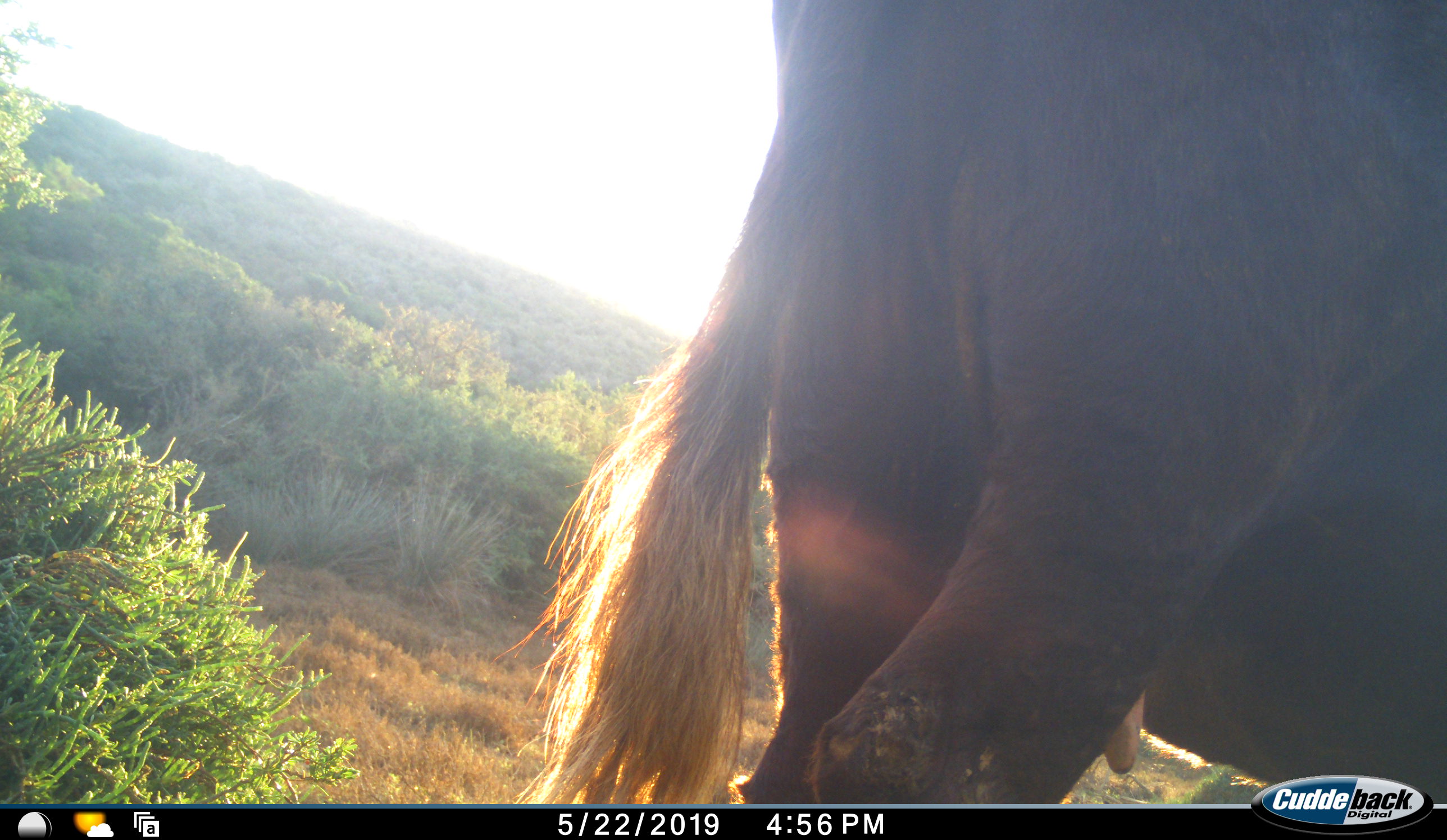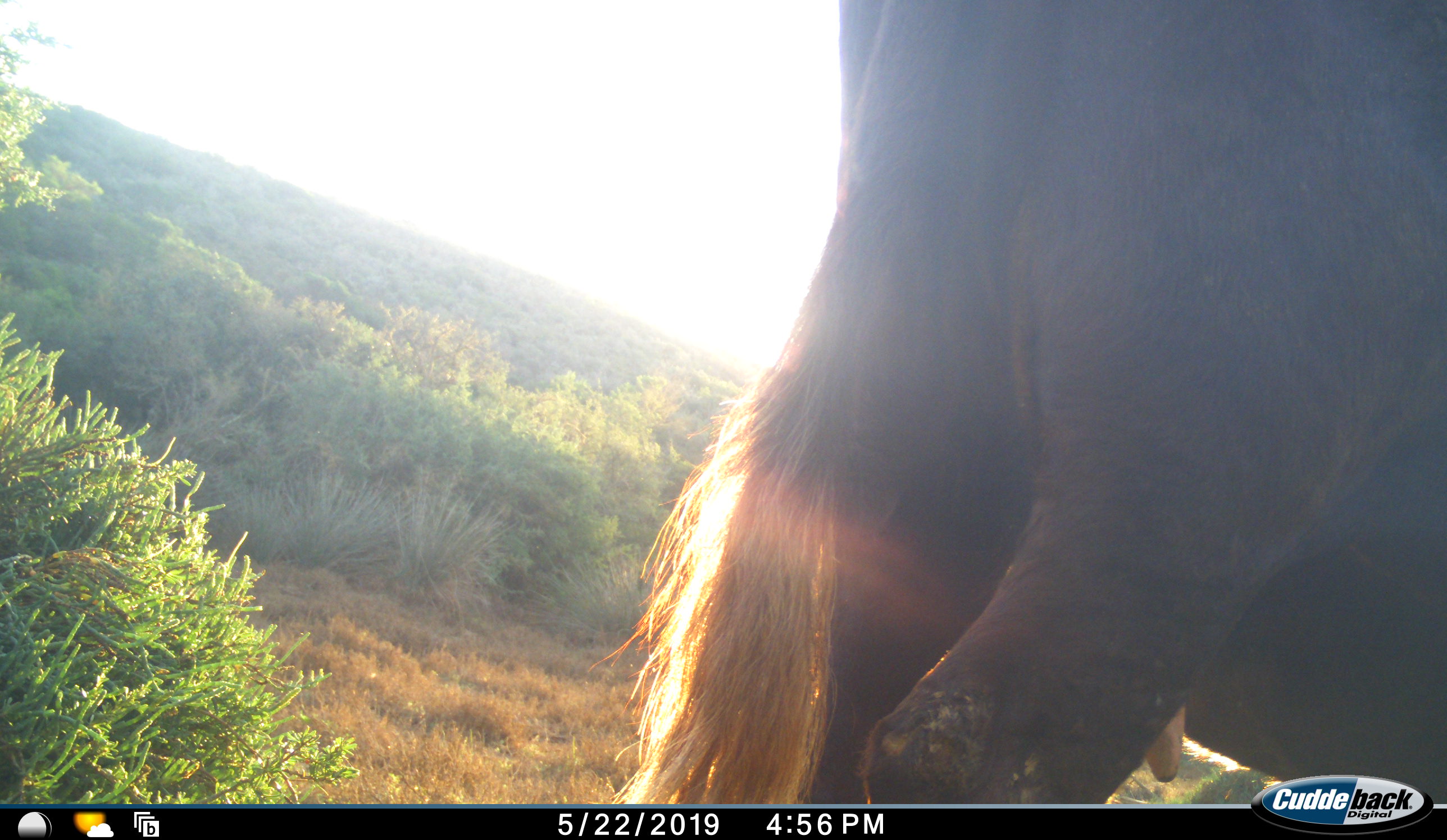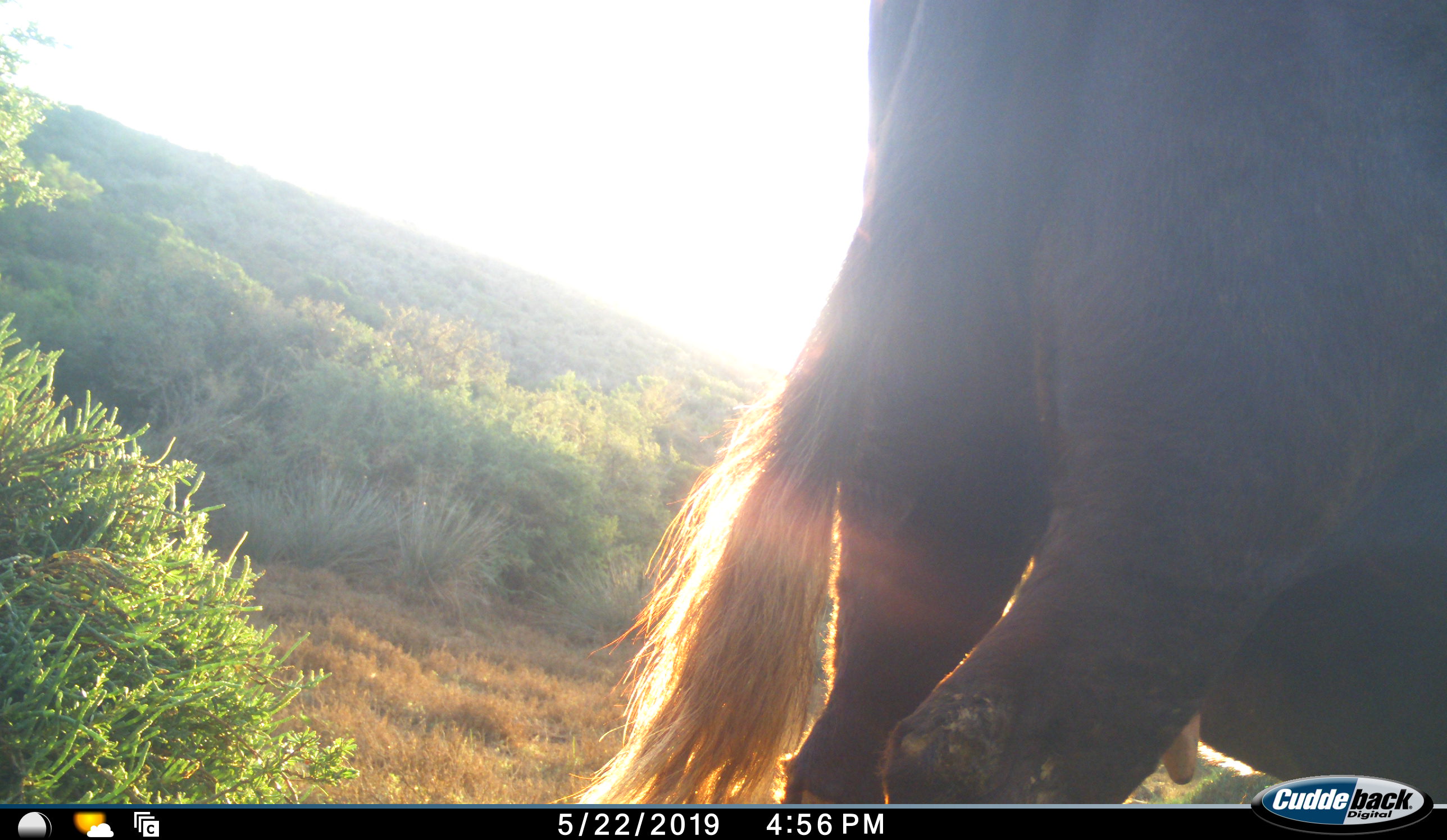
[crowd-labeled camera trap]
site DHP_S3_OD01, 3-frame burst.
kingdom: Animalia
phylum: Chordata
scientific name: Vertebrata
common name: domestic animal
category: domesticanimal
Domesticanimal (domestic animal) (Vertebrata), count 1. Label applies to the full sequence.